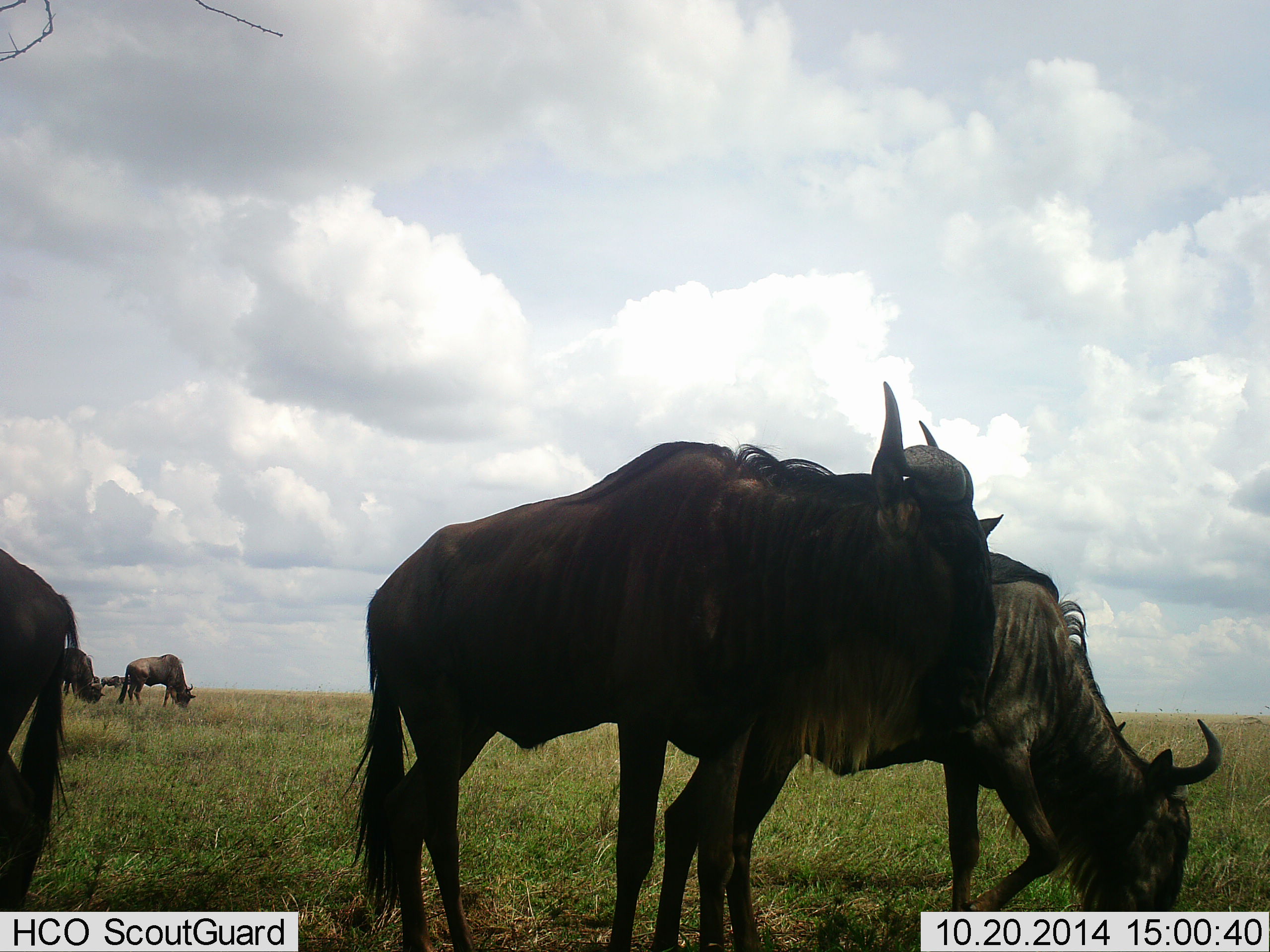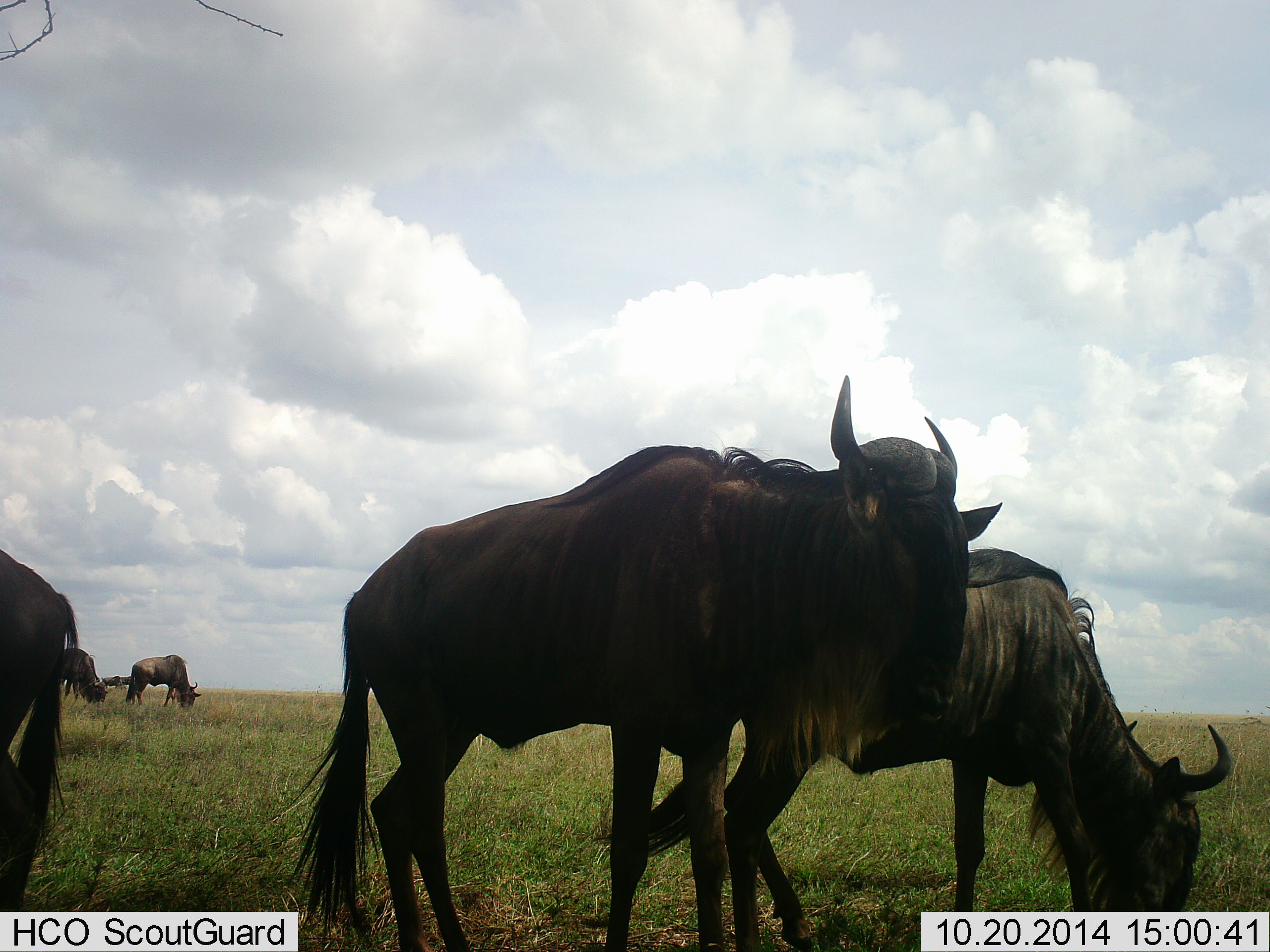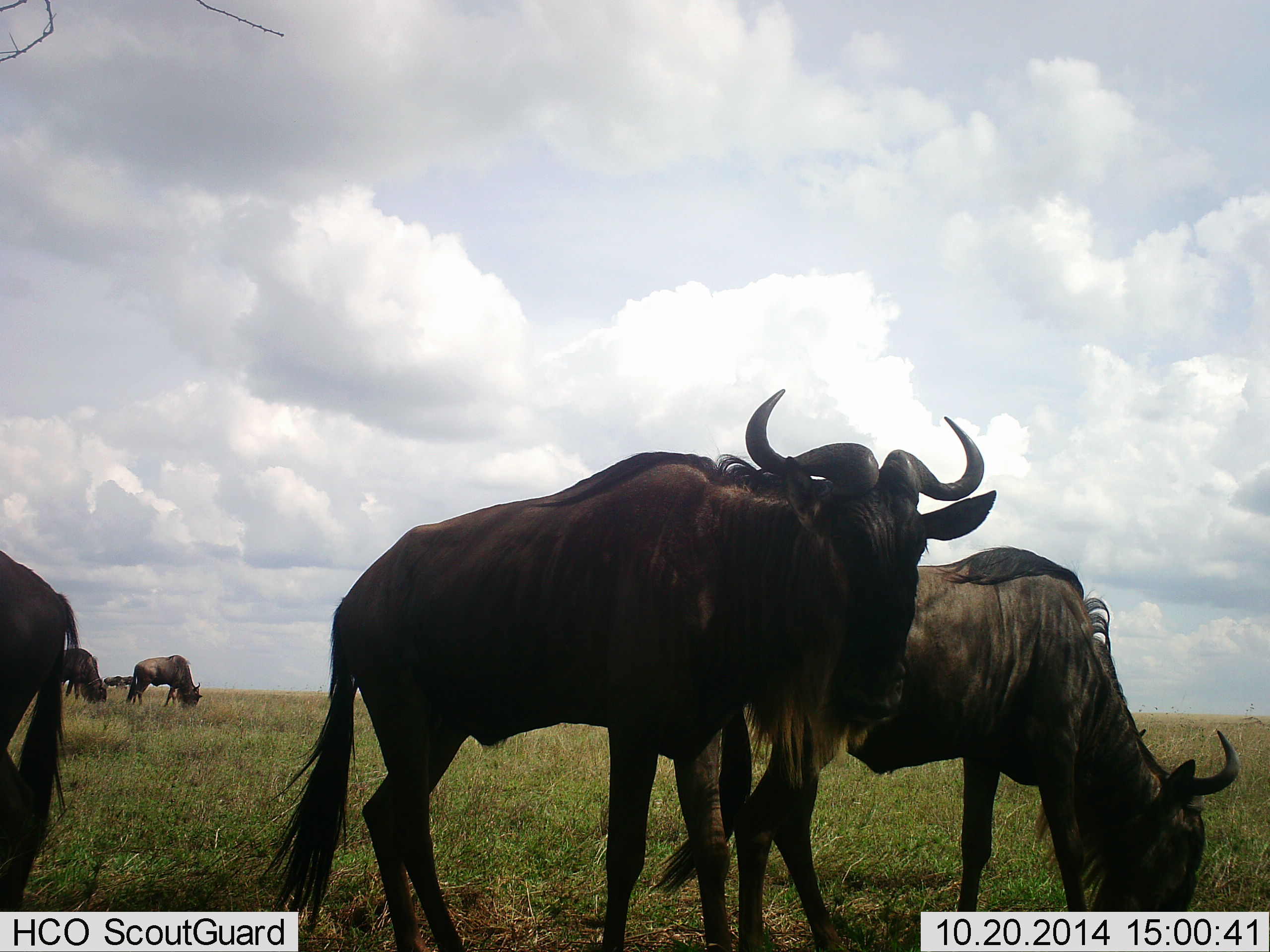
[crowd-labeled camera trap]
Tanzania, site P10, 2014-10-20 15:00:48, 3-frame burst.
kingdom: Animalia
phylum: Chordata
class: Mammalia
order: Artiodactyla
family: Bovidae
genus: Connochaetes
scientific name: Connochaetes taurinus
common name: blue wildebeest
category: wildebeest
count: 6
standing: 60%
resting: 0%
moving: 20%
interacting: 0%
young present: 0%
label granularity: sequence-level